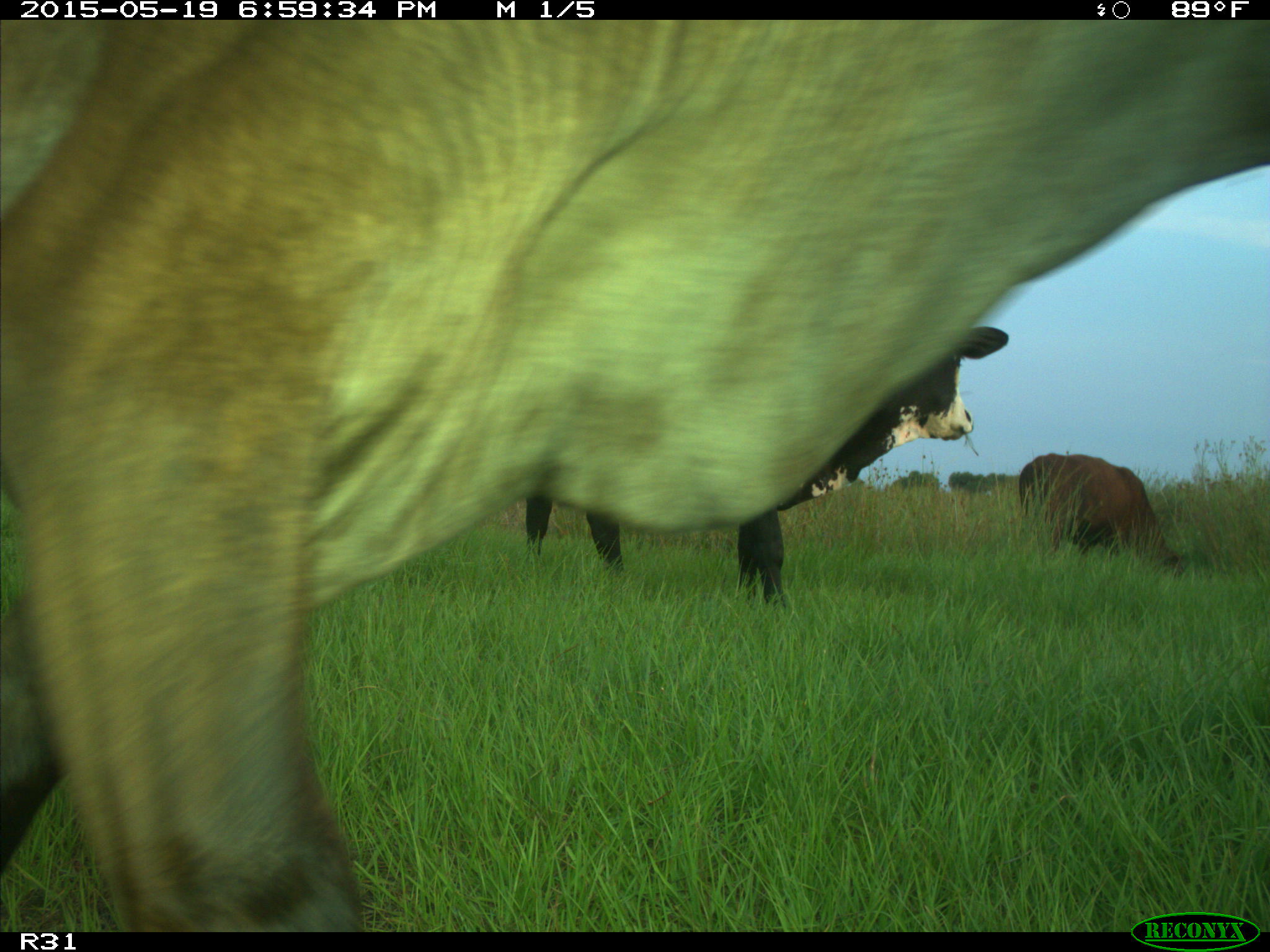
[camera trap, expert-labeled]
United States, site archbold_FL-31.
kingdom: Animalia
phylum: Chordata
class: Mammalia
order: Artiodactyla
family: Bovidae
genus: Bos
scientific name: Bos taurus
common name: domestic cow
Bos taurus (domestic cow).